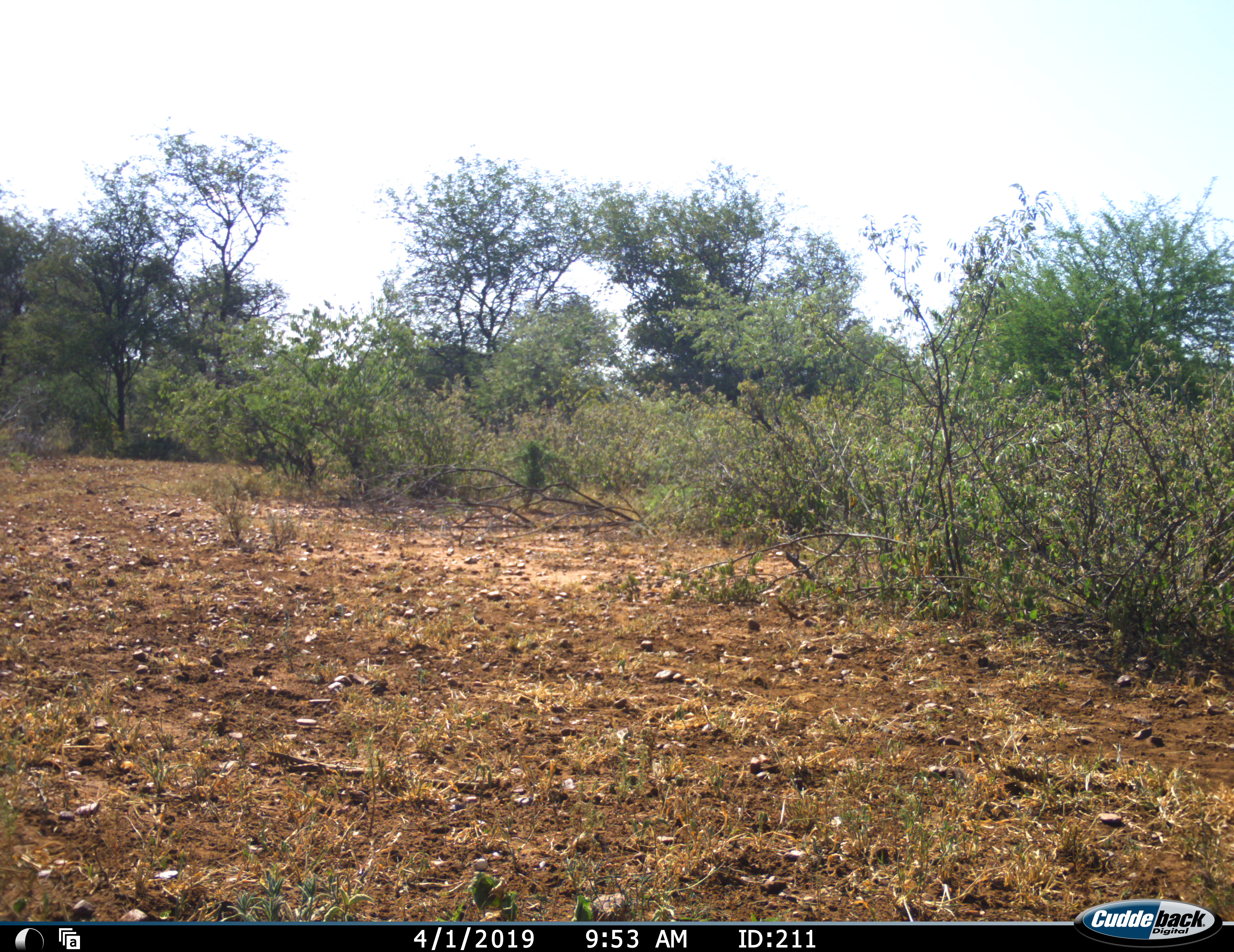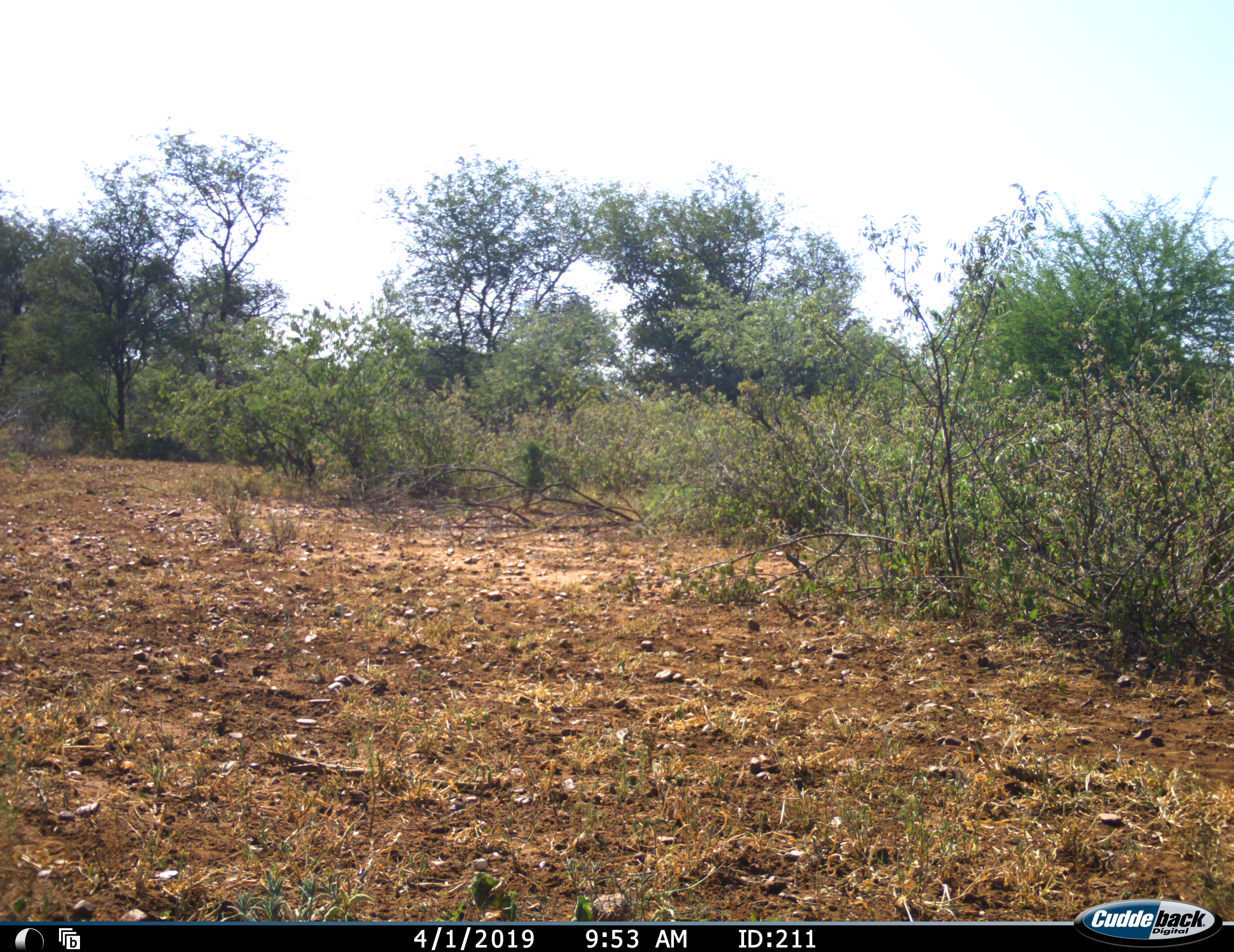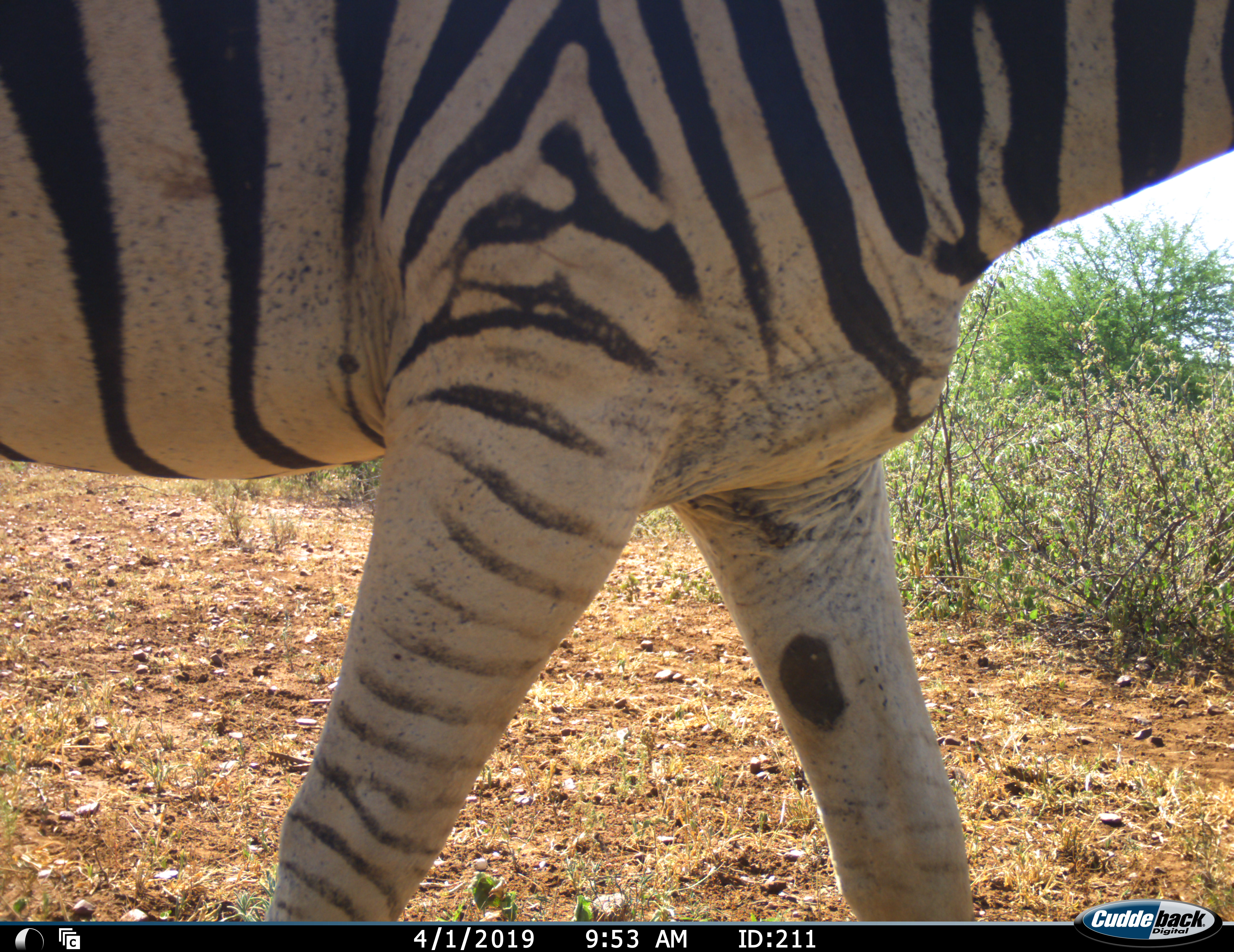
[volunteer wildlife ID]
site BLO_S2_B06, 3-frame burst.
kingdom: Animalia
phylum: Chordata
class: Mammalia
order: Perissodactyla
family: Equidae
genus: Equus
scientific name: Equus quagga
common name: plains zebra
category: zebraplains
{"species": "zebraplains (plains zebra) (Equus quagga)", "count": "1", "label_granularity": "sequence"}